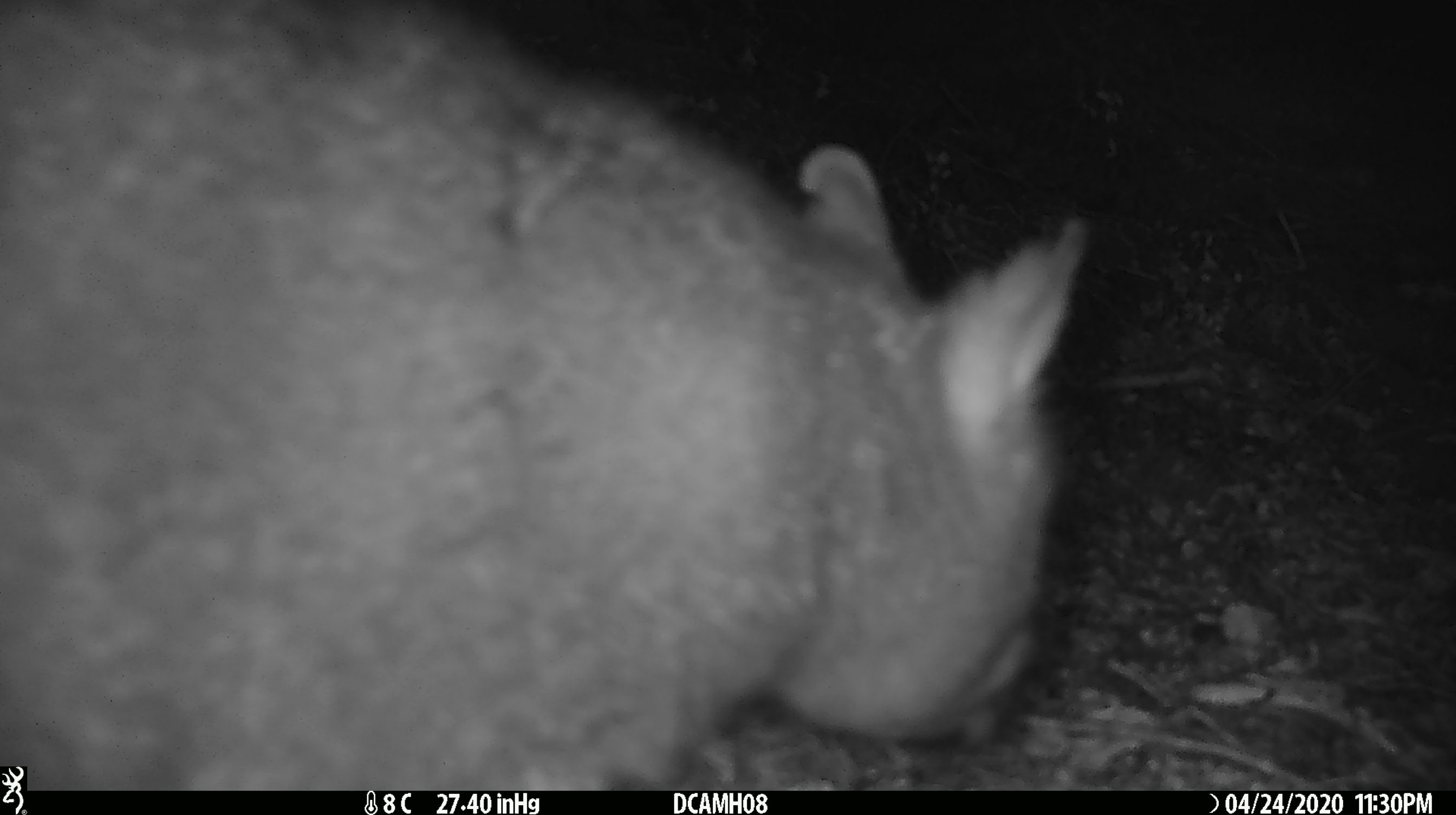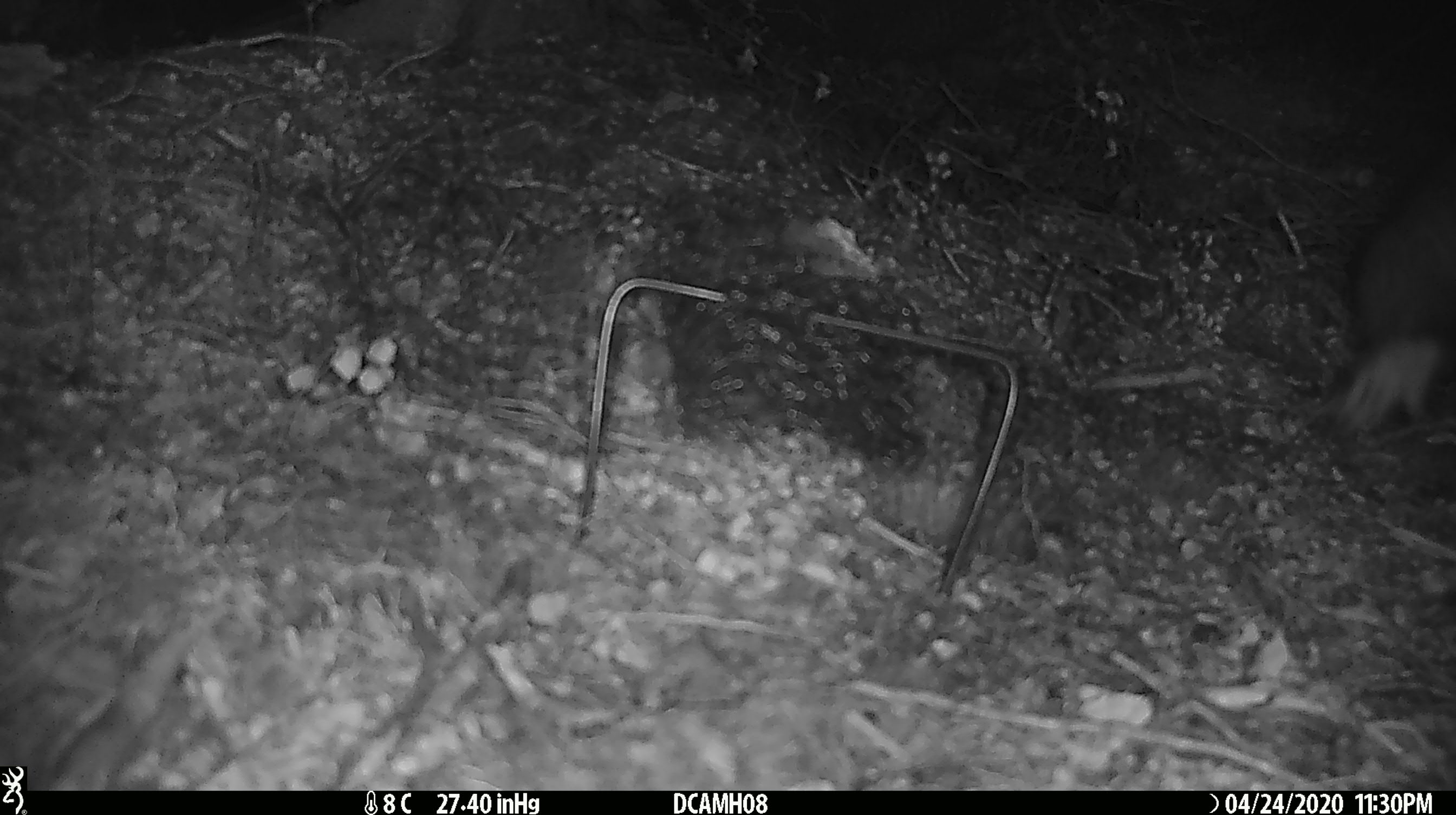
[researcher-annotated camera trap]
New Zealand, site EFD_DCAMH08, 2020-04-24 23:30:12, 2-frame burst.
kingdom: Animalia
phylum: Chordata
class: Mammalia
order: Diprotodontia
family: Phalangeridae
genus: Trichosurus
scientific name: Trichosurus vulpecula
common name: common brushtail possum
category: possum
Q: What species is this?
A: Possum (common brushtail possum) (Trichosurus vulpecula).